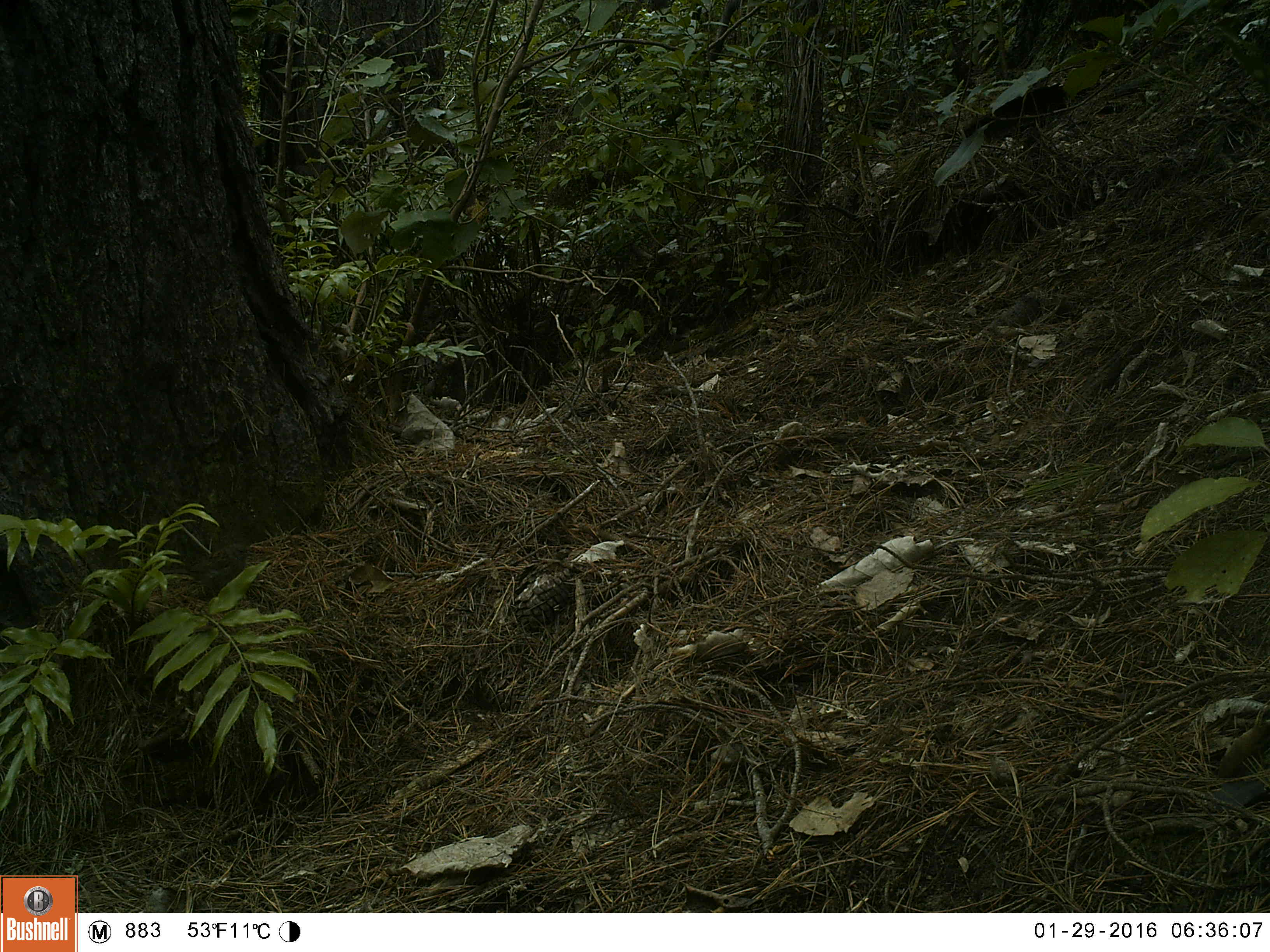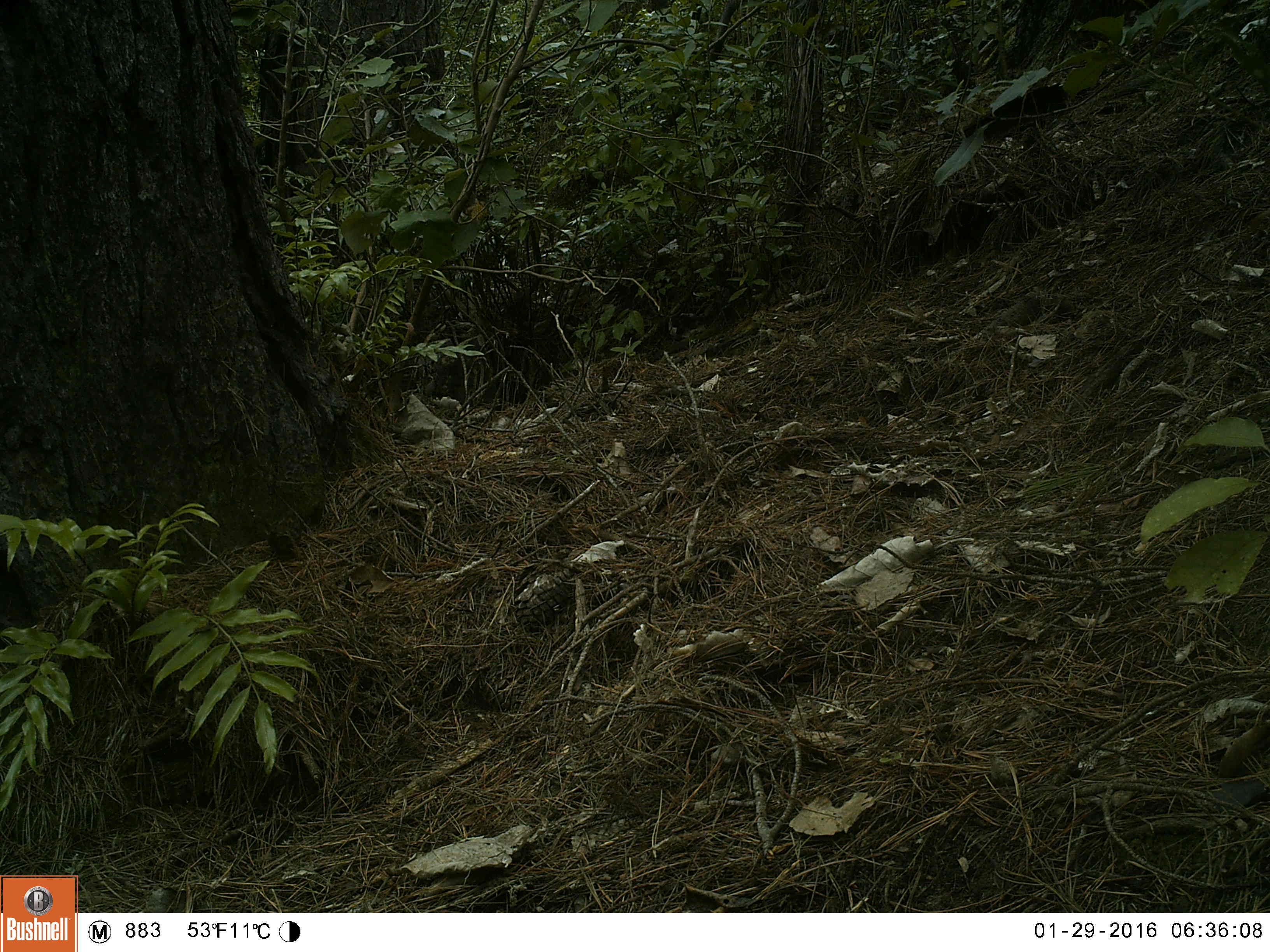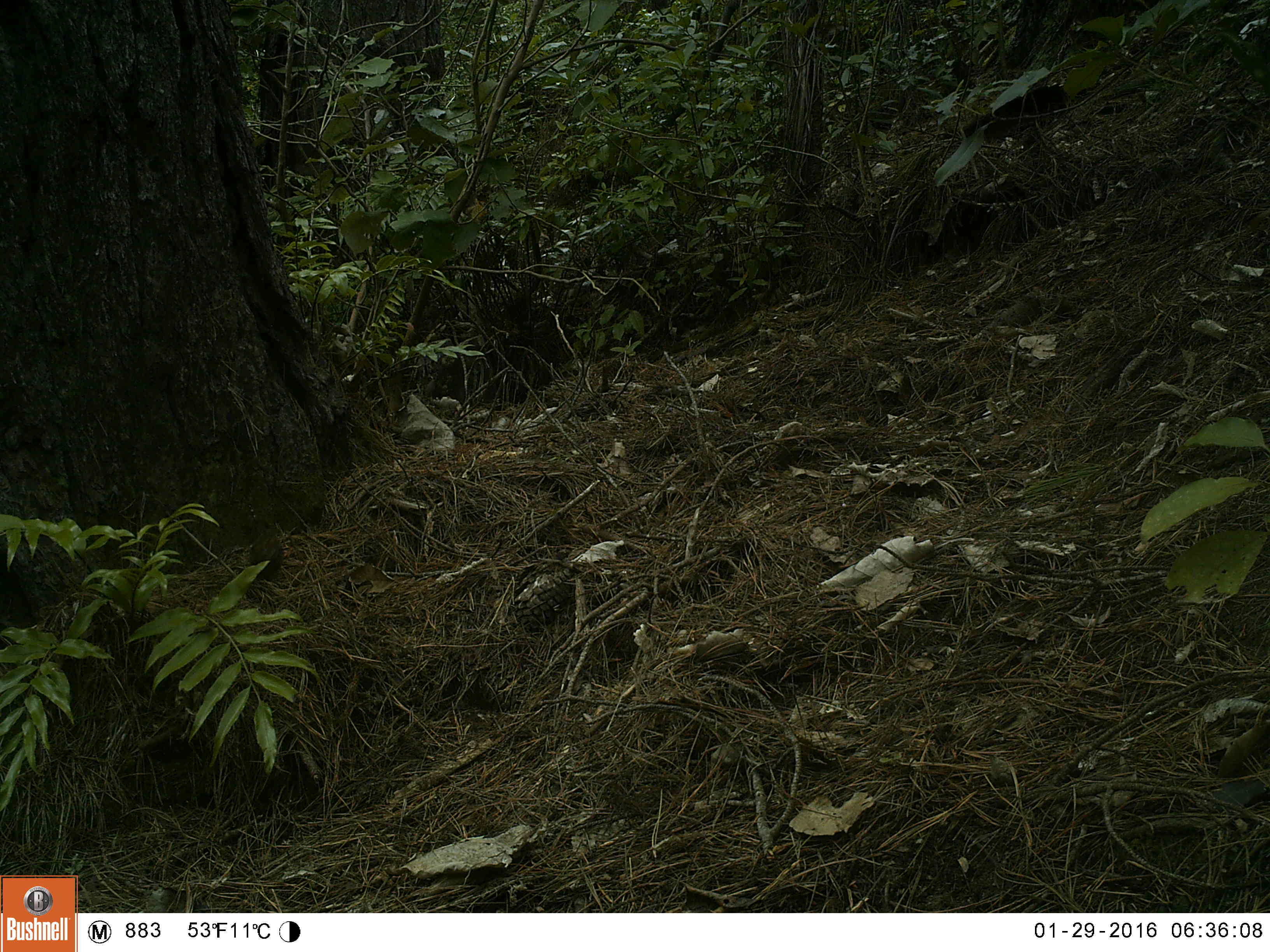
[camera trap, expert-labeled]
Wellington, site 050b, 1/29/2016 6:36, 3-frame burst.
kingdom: Animalia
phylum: Chordata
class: Aves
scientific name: Aves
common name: bird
Bird (Aves).